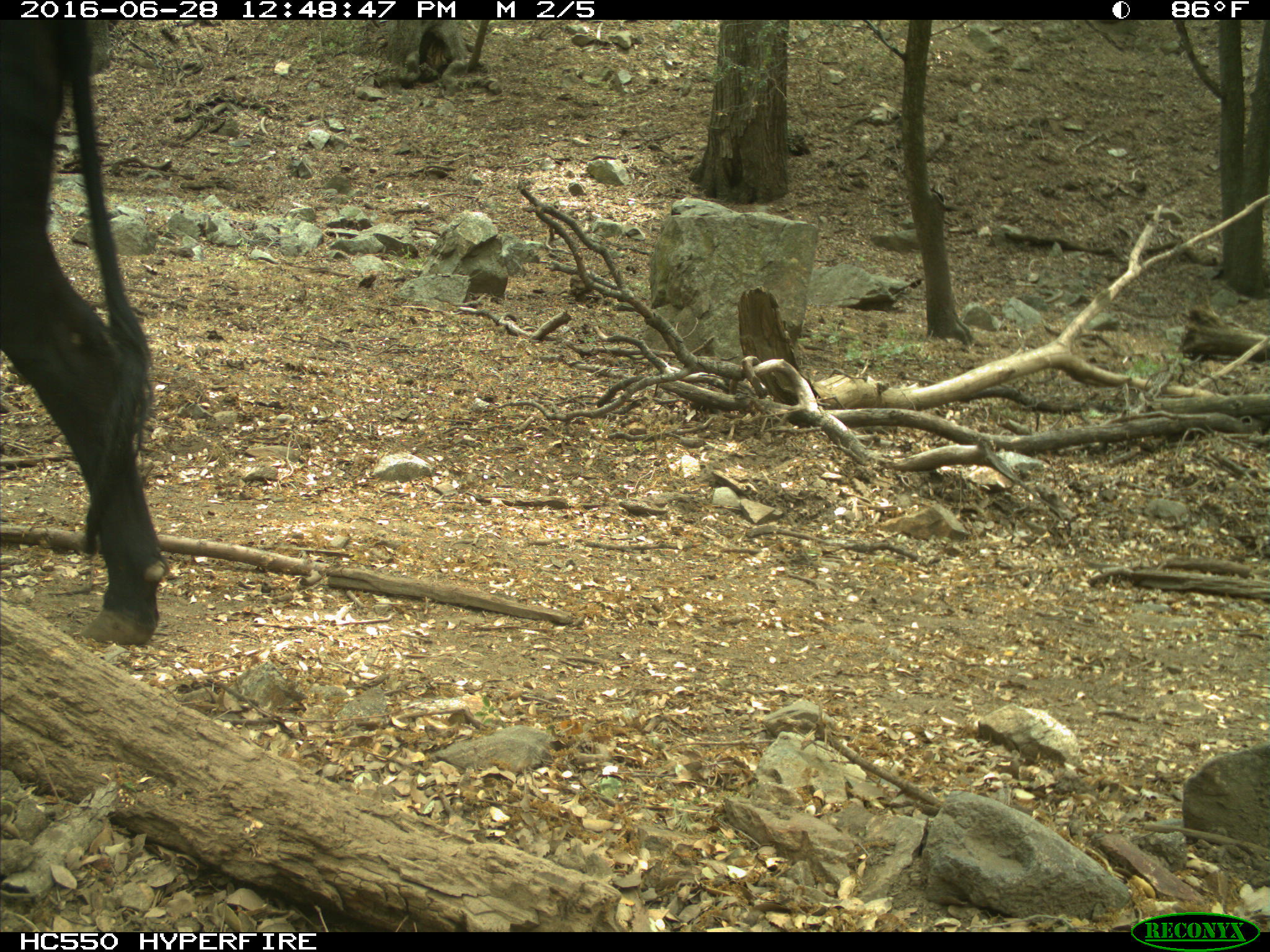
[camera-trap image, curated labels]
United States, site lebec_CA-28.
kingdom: Animalia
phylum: Chordata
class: Mammalia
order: Artiodactyla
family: Bovidae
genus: Bos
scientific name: Bos taurus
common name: domestic cow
Bos taurus (domestic cow).